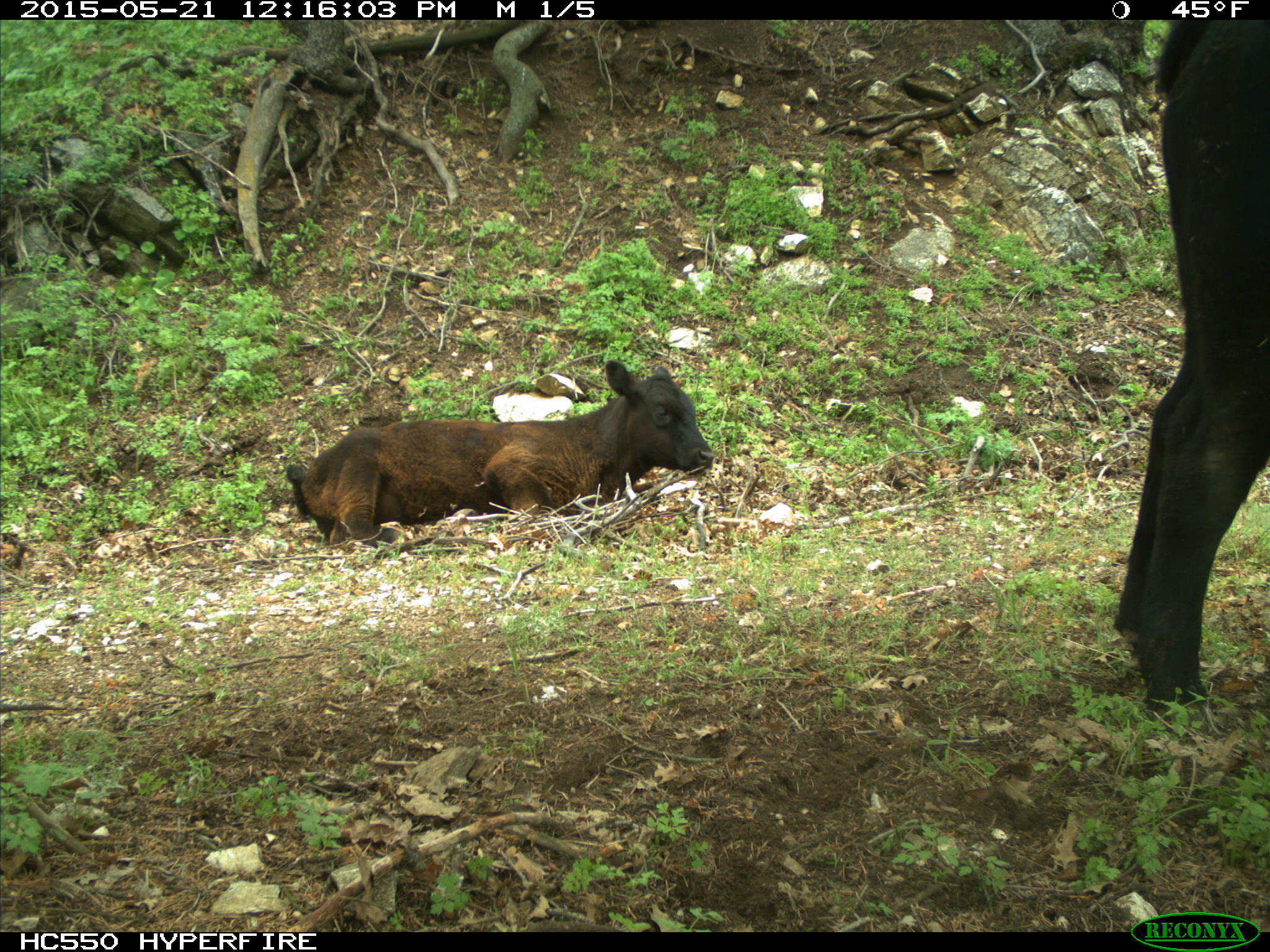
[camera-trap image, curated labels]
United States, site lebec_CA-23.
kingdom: Animalia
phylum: Chordata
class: Mammalia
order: Artiodactyla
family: Bovidae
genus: Bos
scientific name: Bos taurus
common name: domestic cow